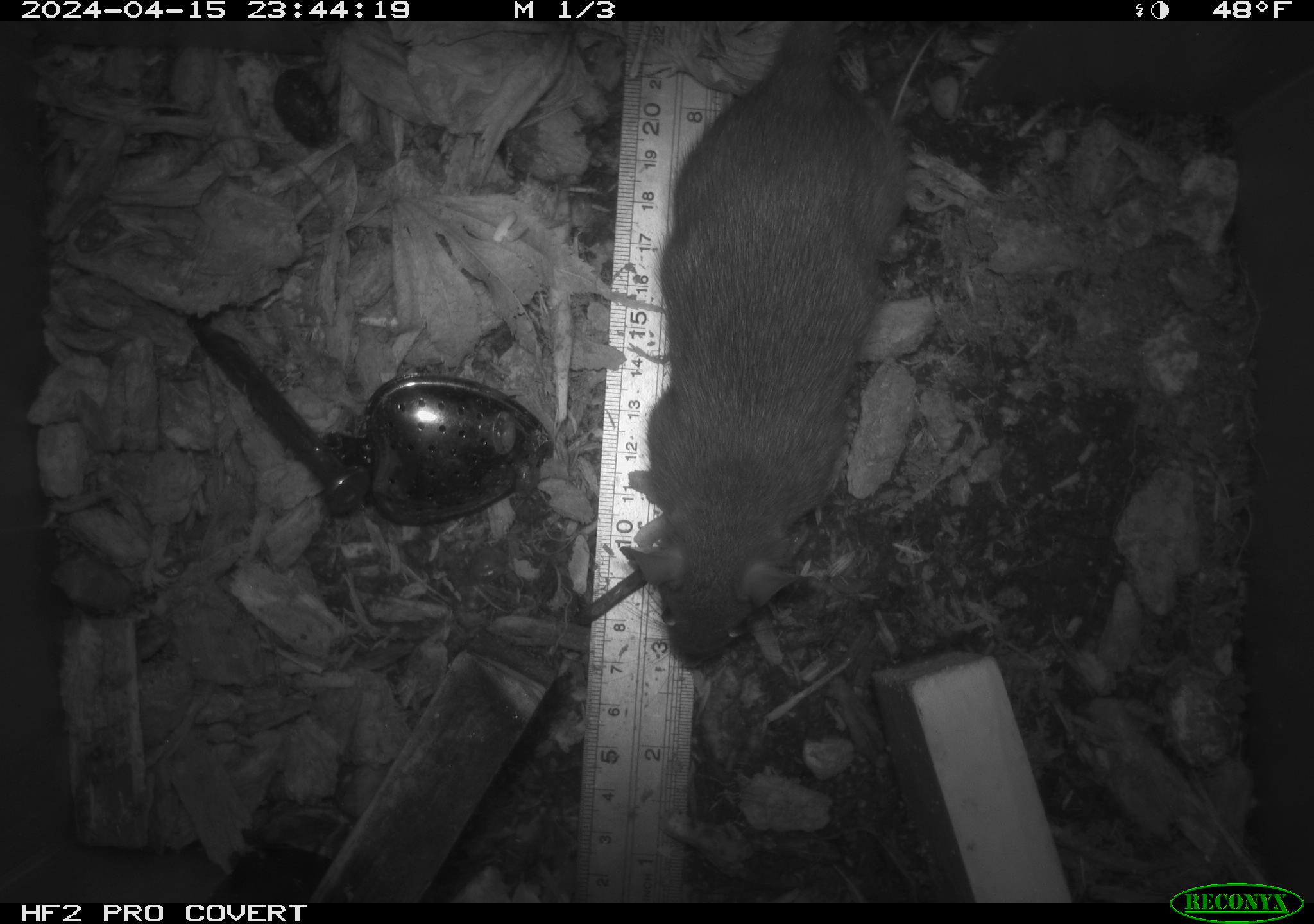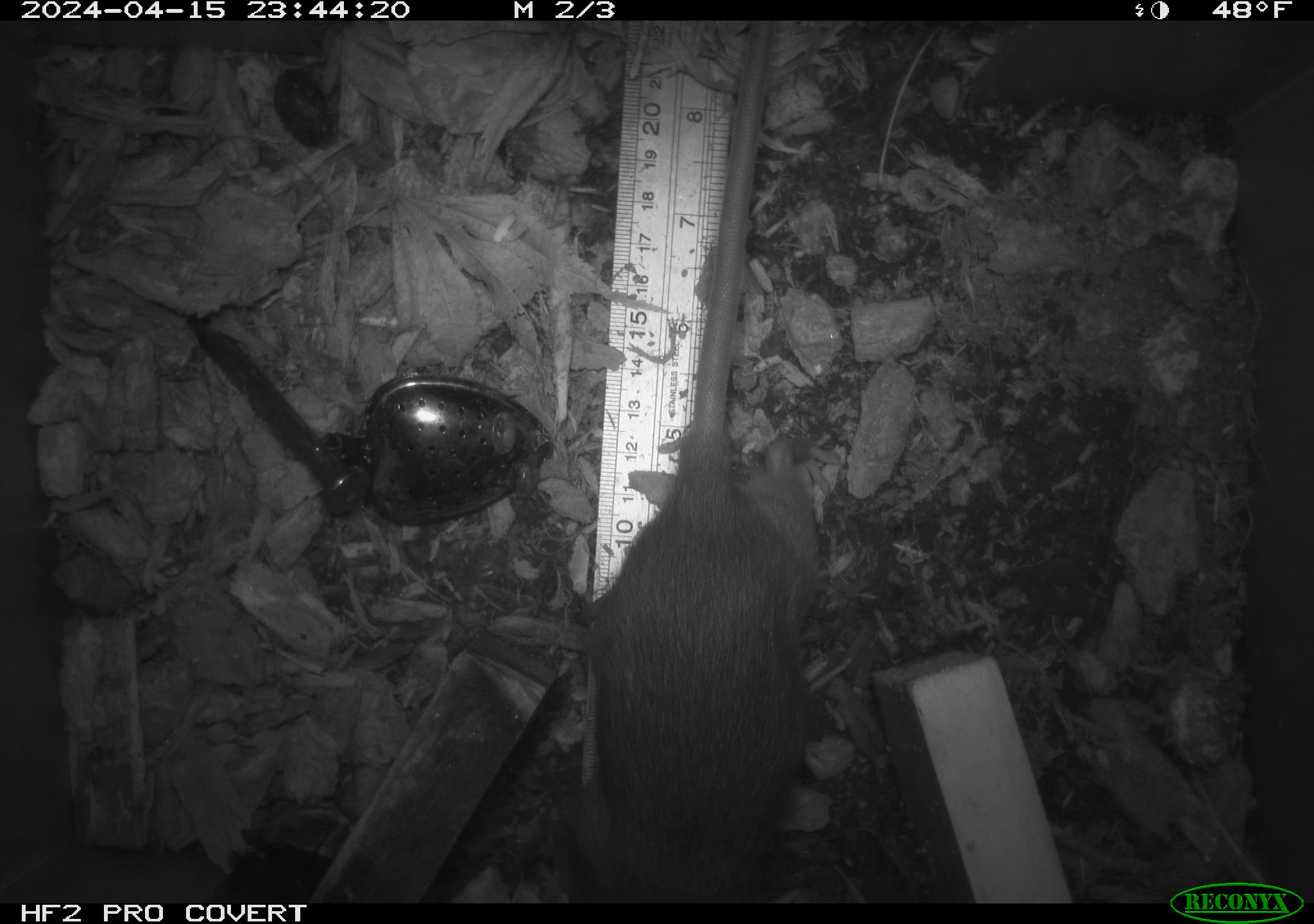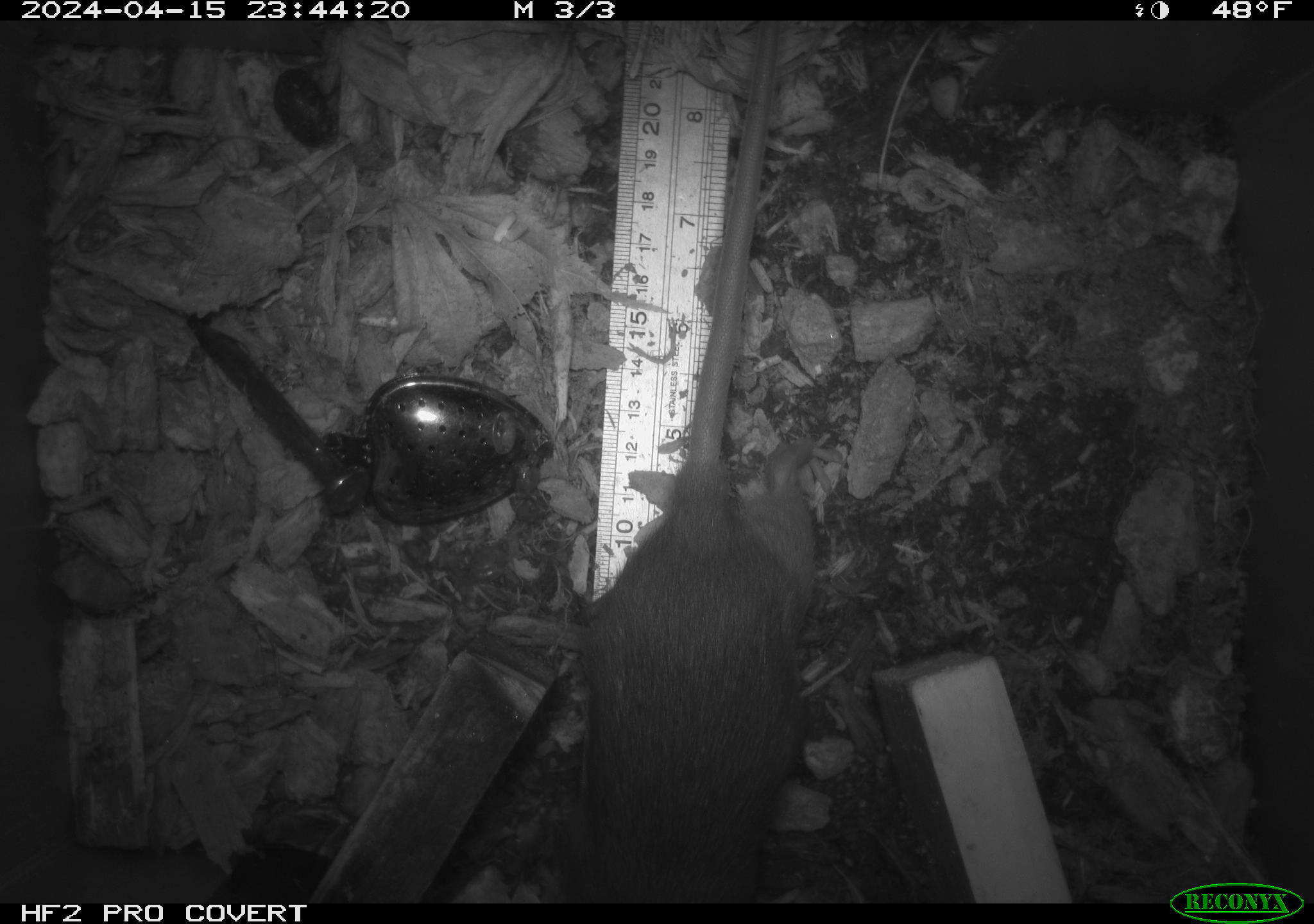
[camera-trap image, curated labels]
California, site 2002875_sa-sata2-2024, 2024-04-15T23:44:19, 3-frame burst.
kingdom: Animalia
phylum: Chordata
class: Mammalia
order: Rodentia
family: Muridae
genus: Rattus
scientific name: Rattus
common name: rat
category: rattus species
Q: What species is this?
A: Rattus species (rat) (Rattus).